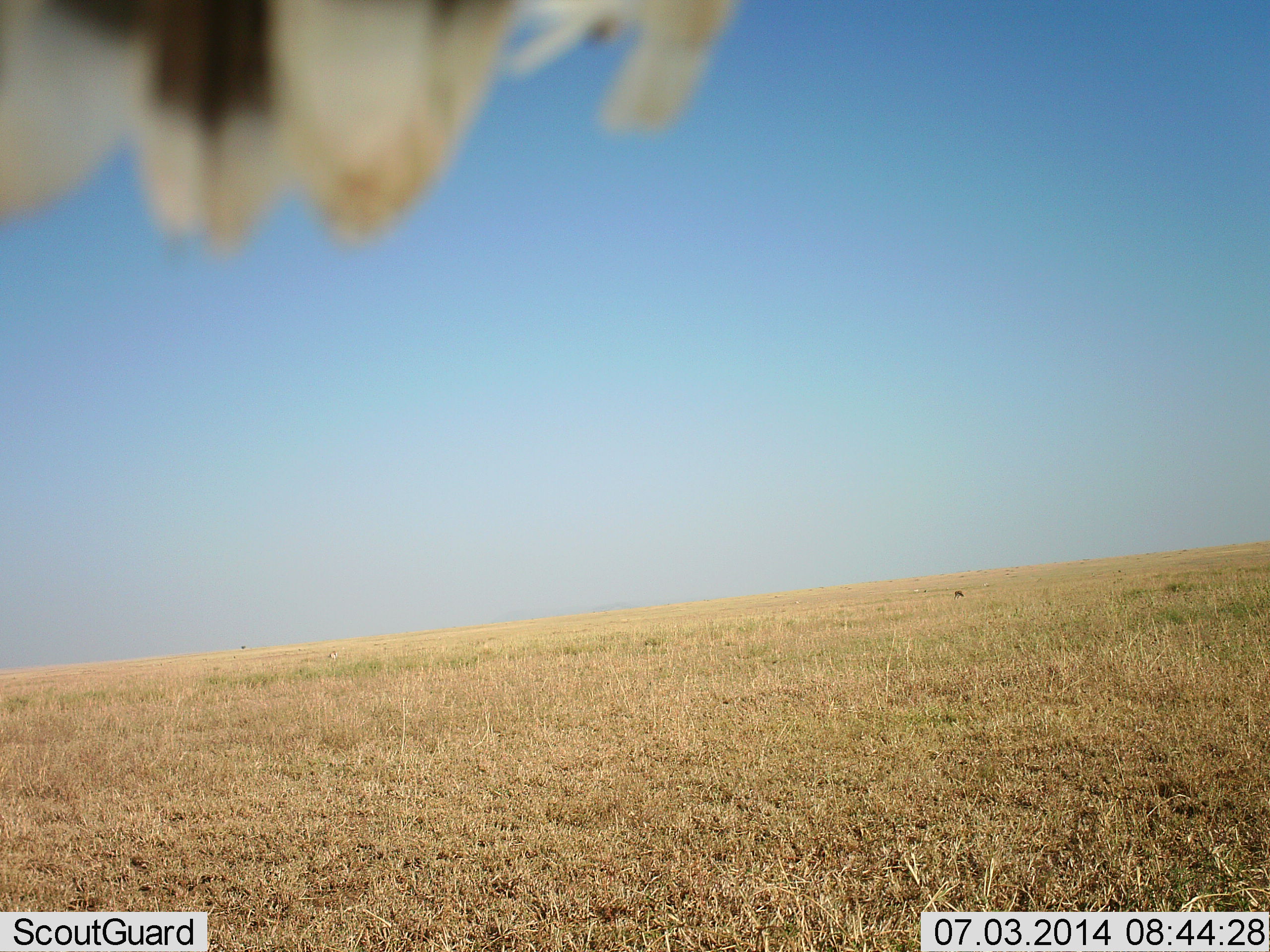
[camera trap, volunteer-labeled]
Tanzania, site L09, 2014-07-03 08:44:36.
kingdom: Animalia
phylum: Chordata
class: Aves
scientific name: Aves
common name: bird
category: otherbird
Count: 1.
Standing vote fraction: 42%.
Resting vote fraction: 42%.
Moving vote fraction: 17%.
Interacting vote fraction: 0%.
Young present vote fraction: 0%.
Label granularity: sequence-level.